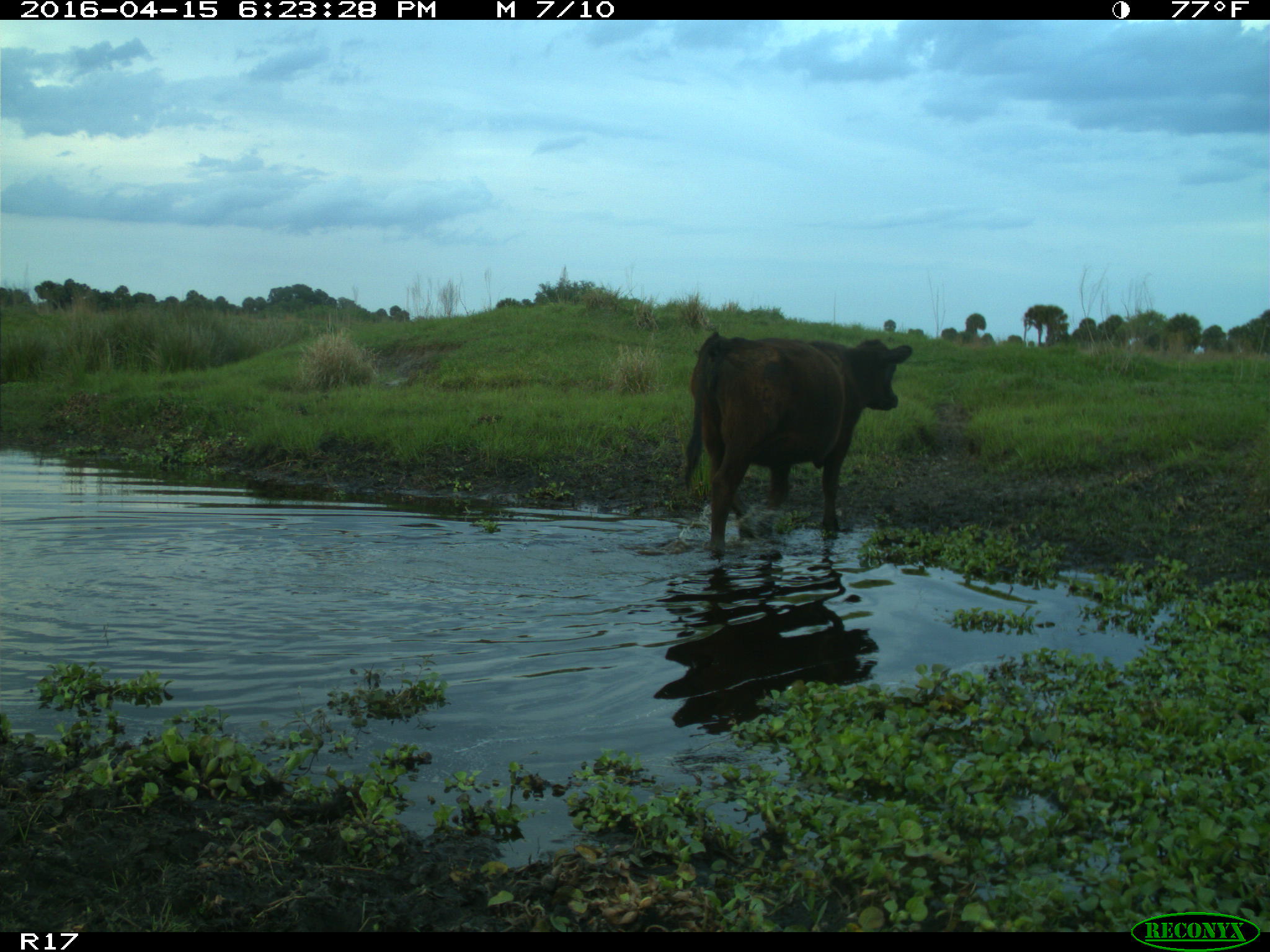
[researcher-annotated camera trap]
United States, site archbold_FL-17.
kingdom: Animalia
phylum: Chordata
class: Mammalia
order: Artiodactyla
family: Bovidae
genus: Bos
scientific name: Bos taurus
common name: domestic cow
Bos taurus (domestic cow).